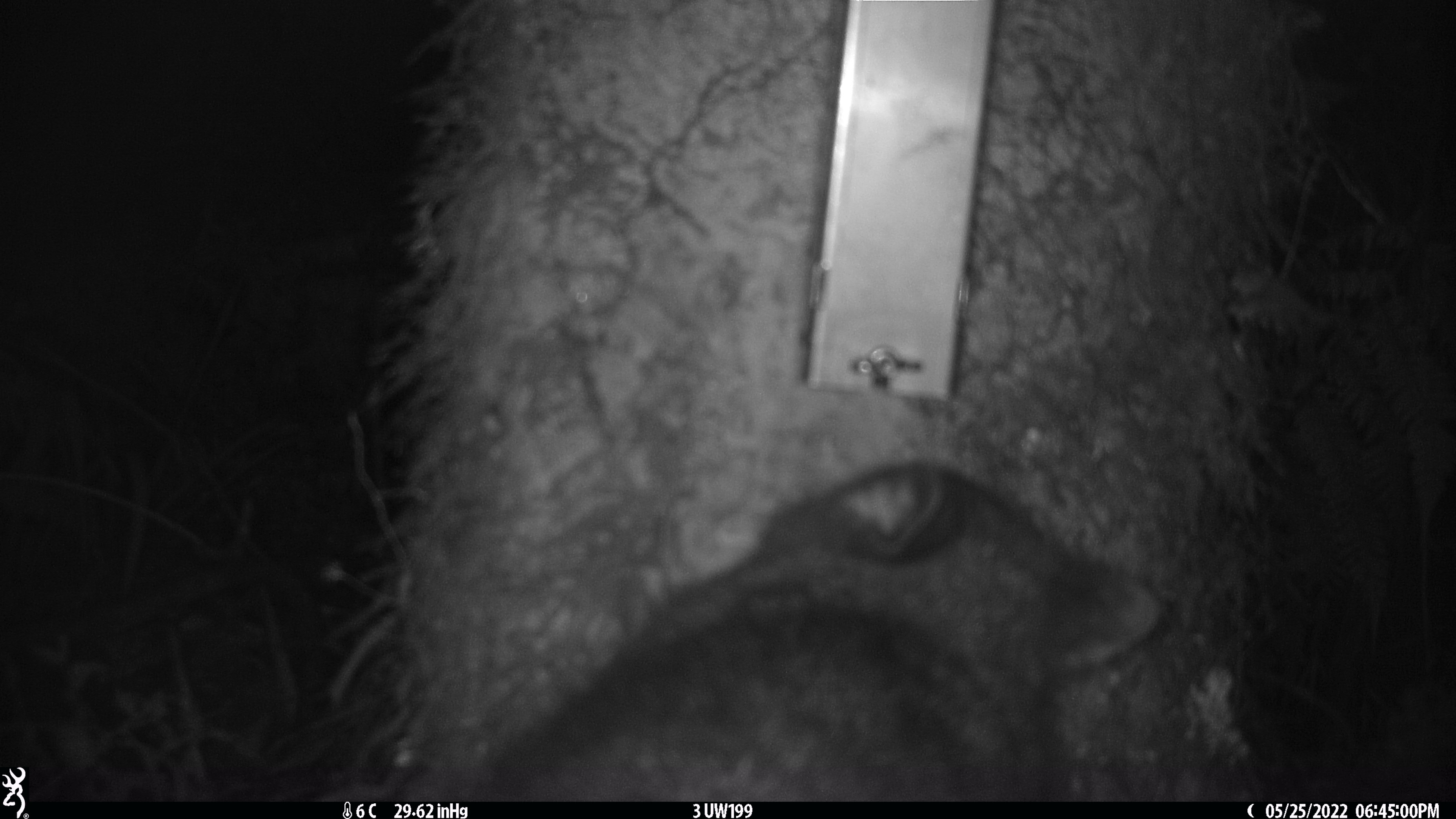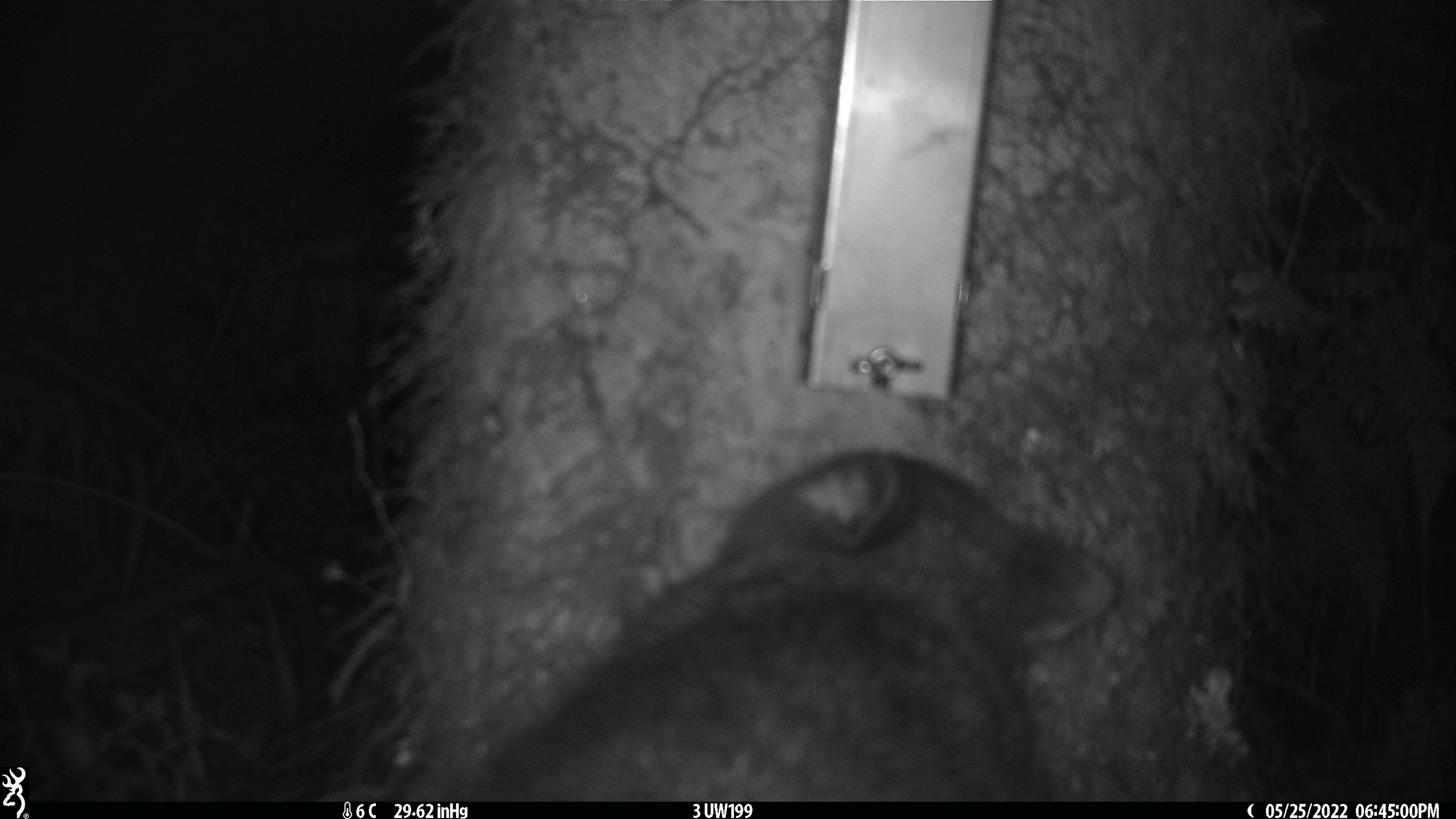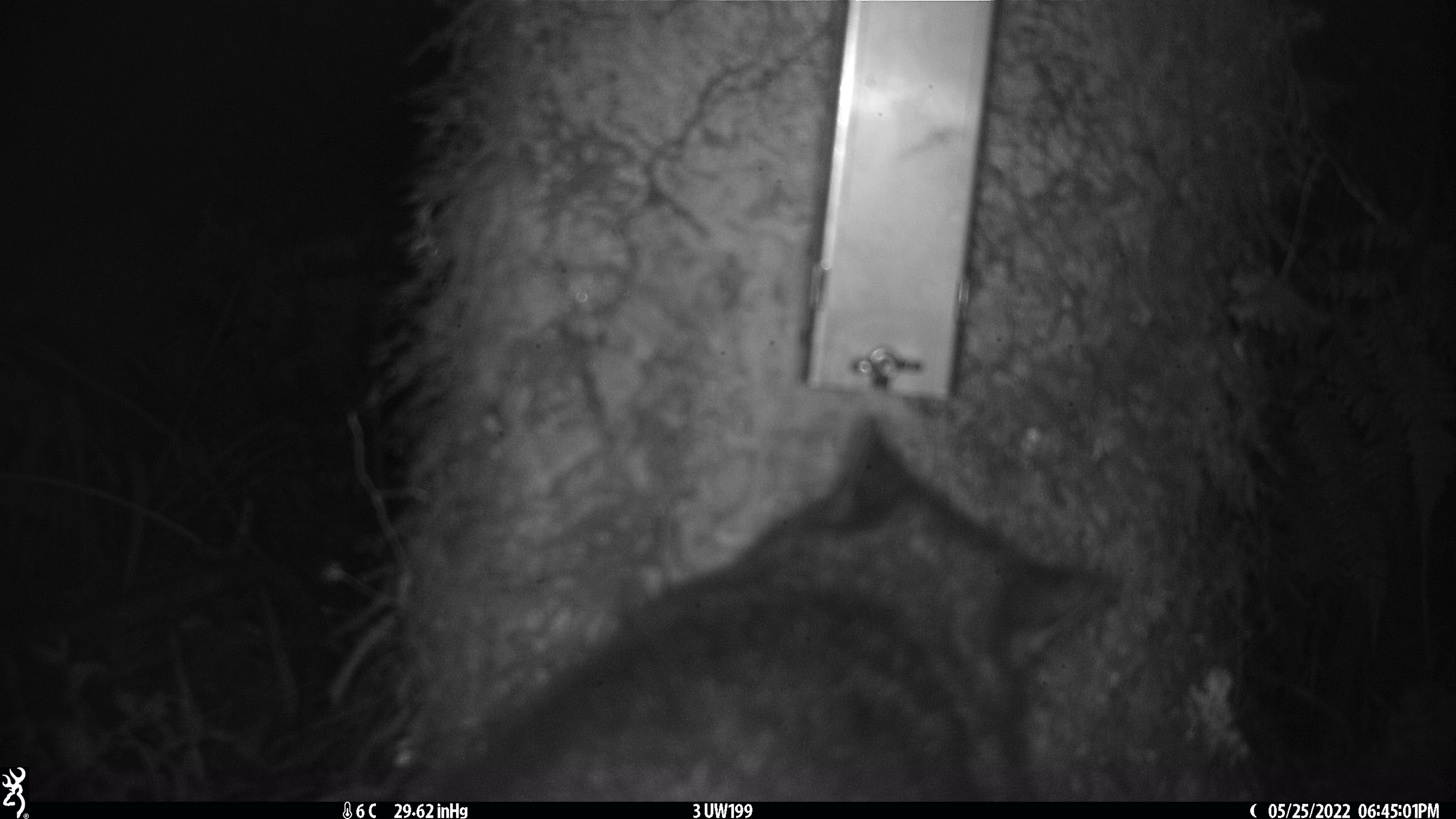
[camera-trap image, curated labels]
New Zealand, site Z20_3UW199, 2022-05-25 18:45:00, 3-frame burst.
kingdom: Animalia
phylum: Chordata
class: Mammalia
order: Diprotodontia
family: Phalangeridae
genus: Trichosurus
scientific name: Trichosurus vulpecula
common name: common brushtail possum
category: possum